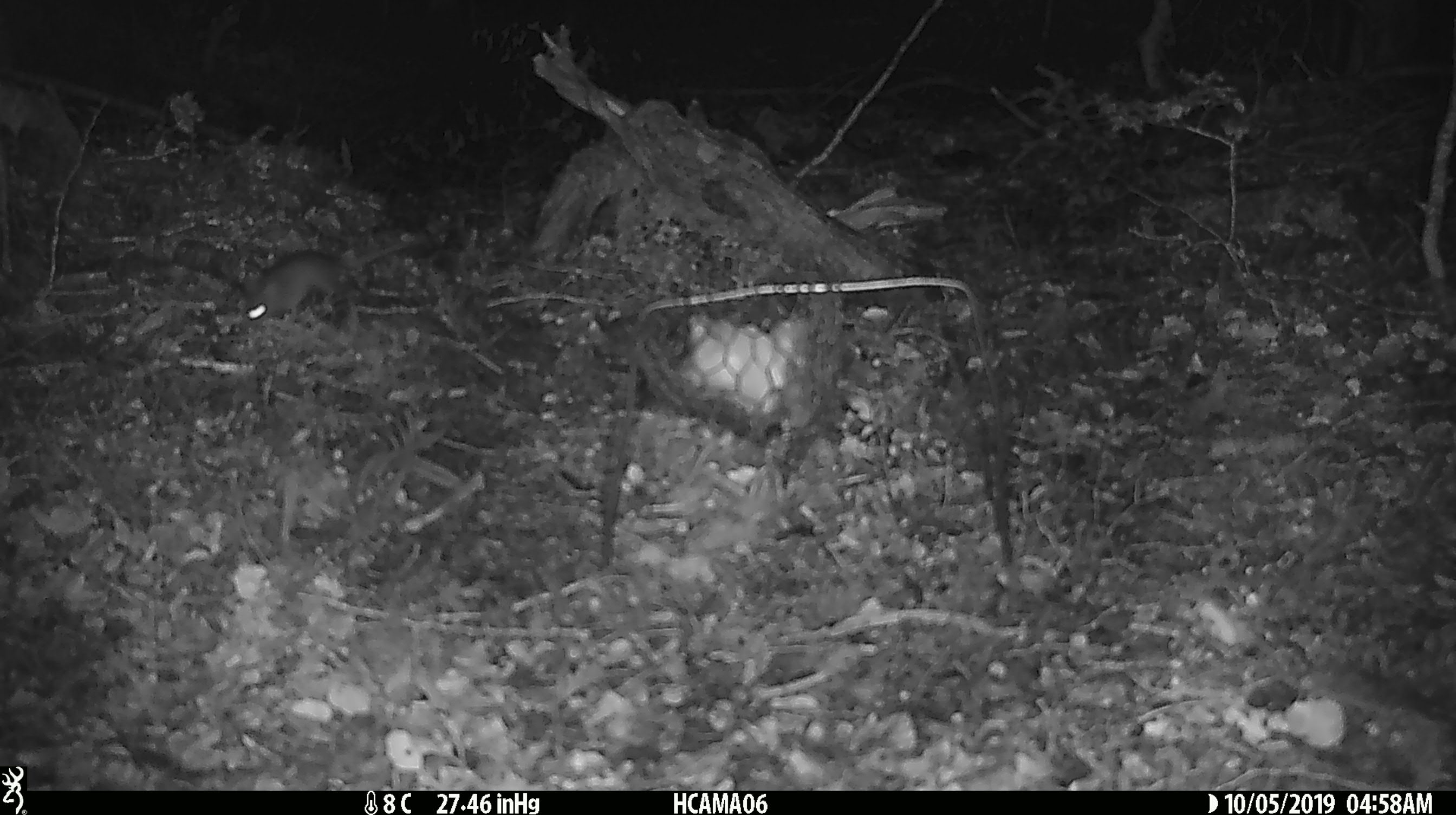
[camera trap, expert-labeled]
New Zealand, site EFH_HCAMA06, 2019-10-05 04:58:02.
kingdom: Animalia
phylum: Chordata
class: Mammalia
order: Rodentia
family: Muridae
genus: Mus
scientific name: Mus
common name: mouse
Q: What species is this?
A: Mouse (Mus).